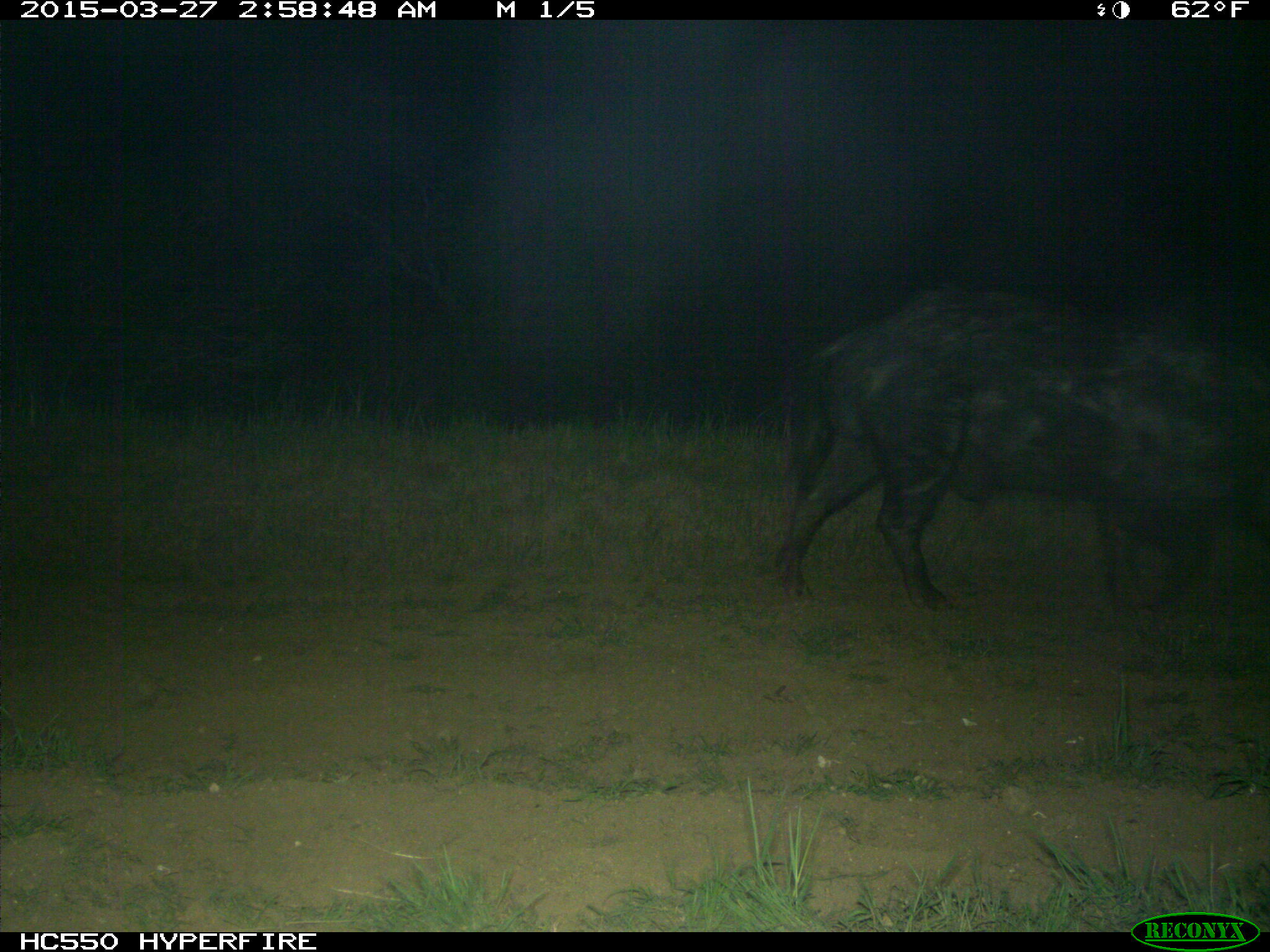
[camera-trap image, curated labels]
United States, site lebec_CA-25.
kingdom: Animalia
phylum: Chordata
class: Mammalia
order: Artiodactyla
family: Suidae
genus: Sus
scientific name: Sus scrofa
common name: wild boar